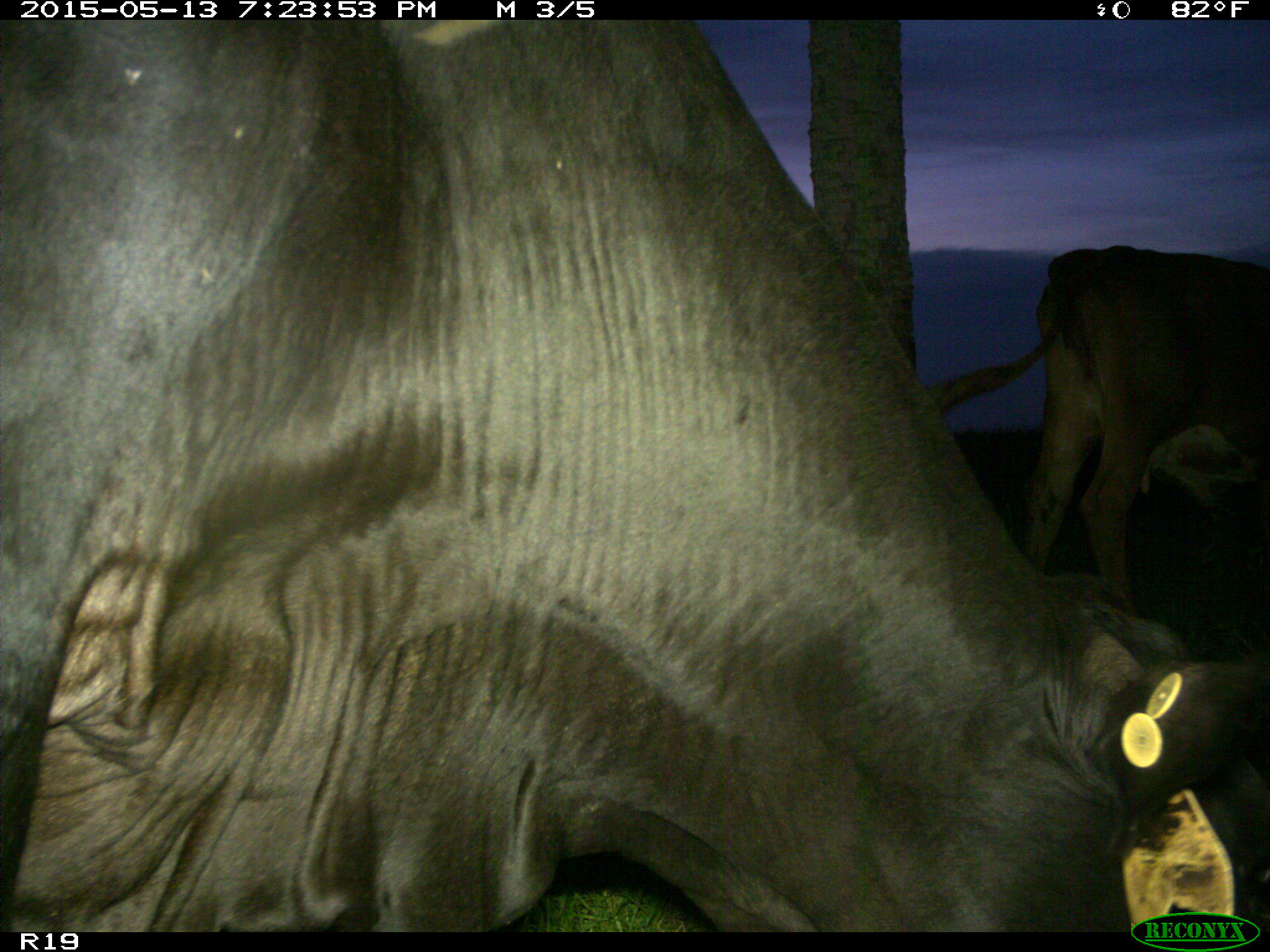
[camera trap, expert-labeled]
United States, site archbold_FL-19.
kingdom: Animalia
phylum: Chordata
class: Mammalia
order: Artiodactyla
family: Bovidae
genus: Bos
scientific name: Bos taurus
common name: domestic cow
Bos taurus (domestic cow).